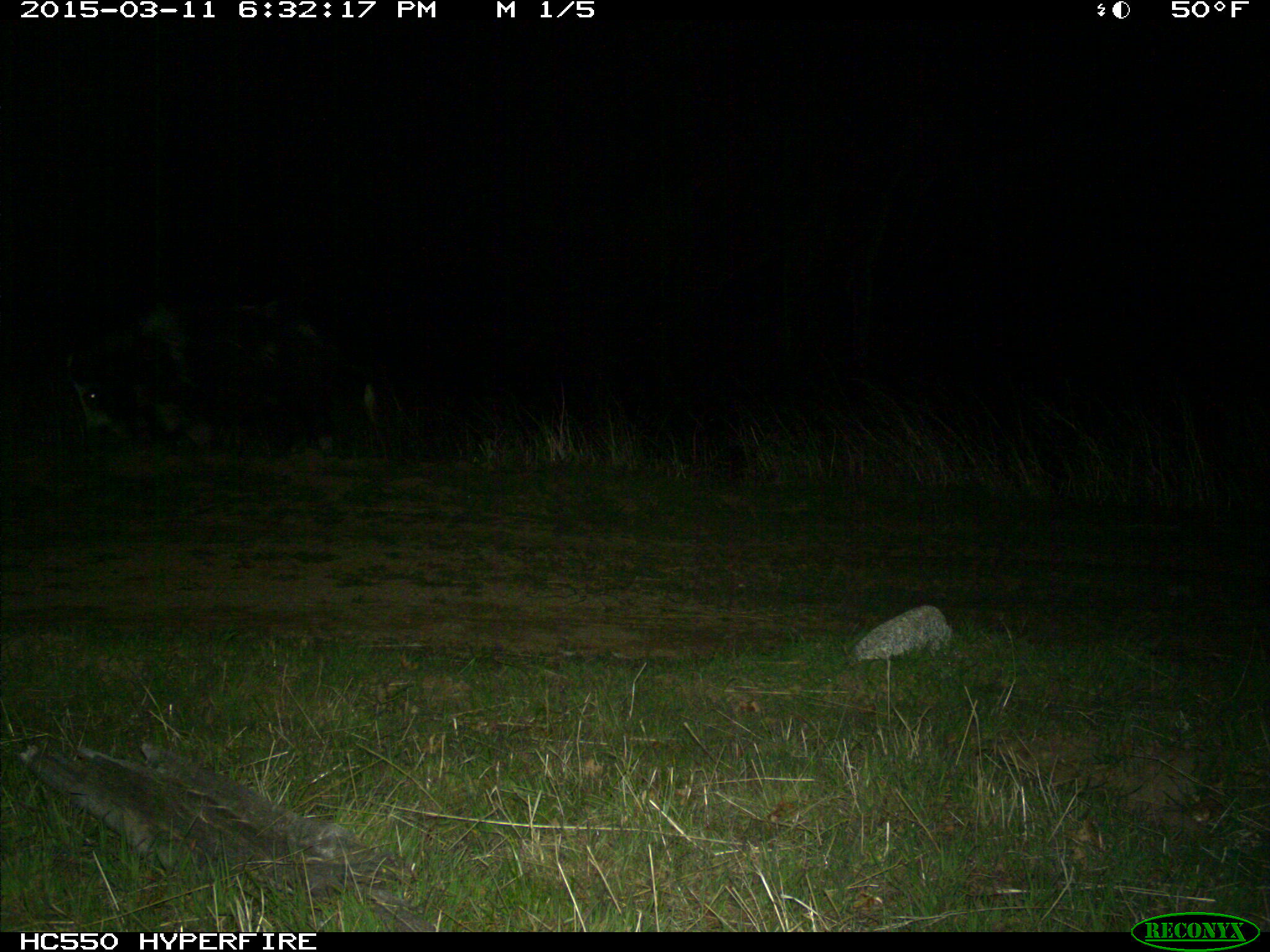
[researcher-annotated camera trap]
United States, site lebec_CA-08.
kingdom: Animalia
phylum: Chordata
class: Mammalia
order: Artiodactyla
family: Suidae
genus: Sus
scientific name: Sus scrofa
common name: wild boar